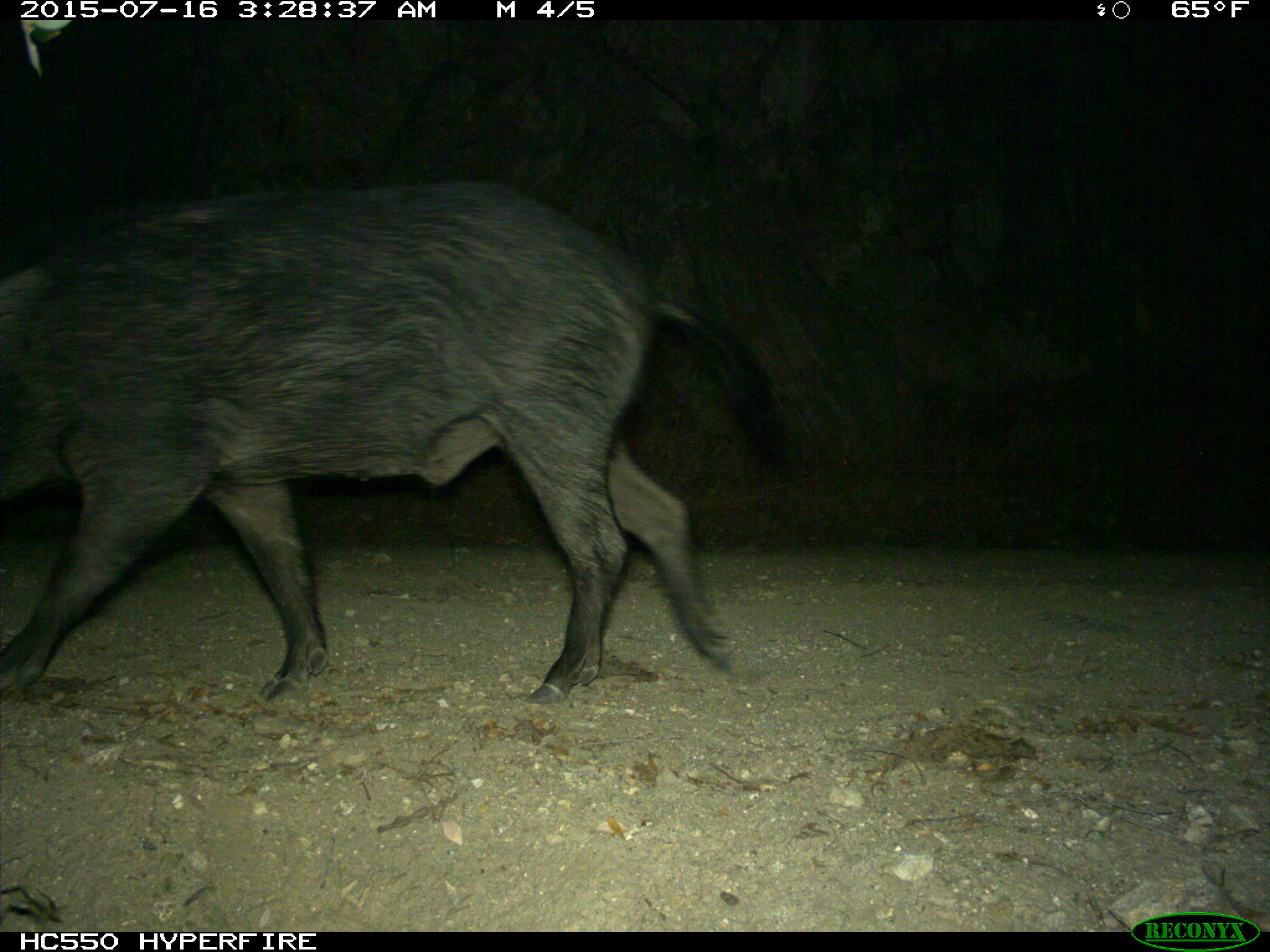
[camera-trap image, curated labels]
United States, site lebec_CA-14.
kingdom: Animalia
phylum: Chordata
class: Mammalia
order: Artiodactyla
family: Suidae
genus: Sus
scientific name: Sus scrofa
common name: wild boar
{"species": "Sus scrofa (wild boar)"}